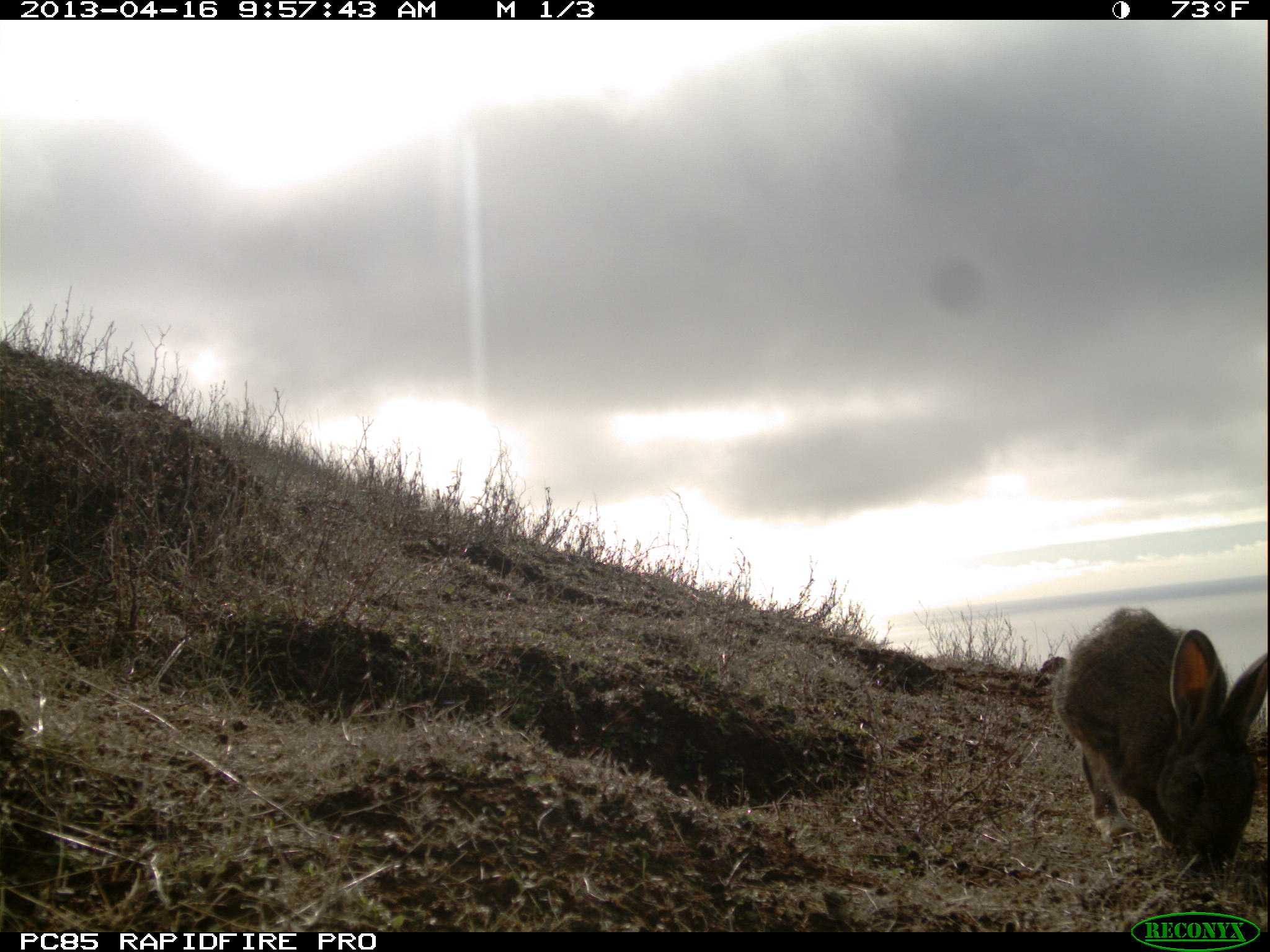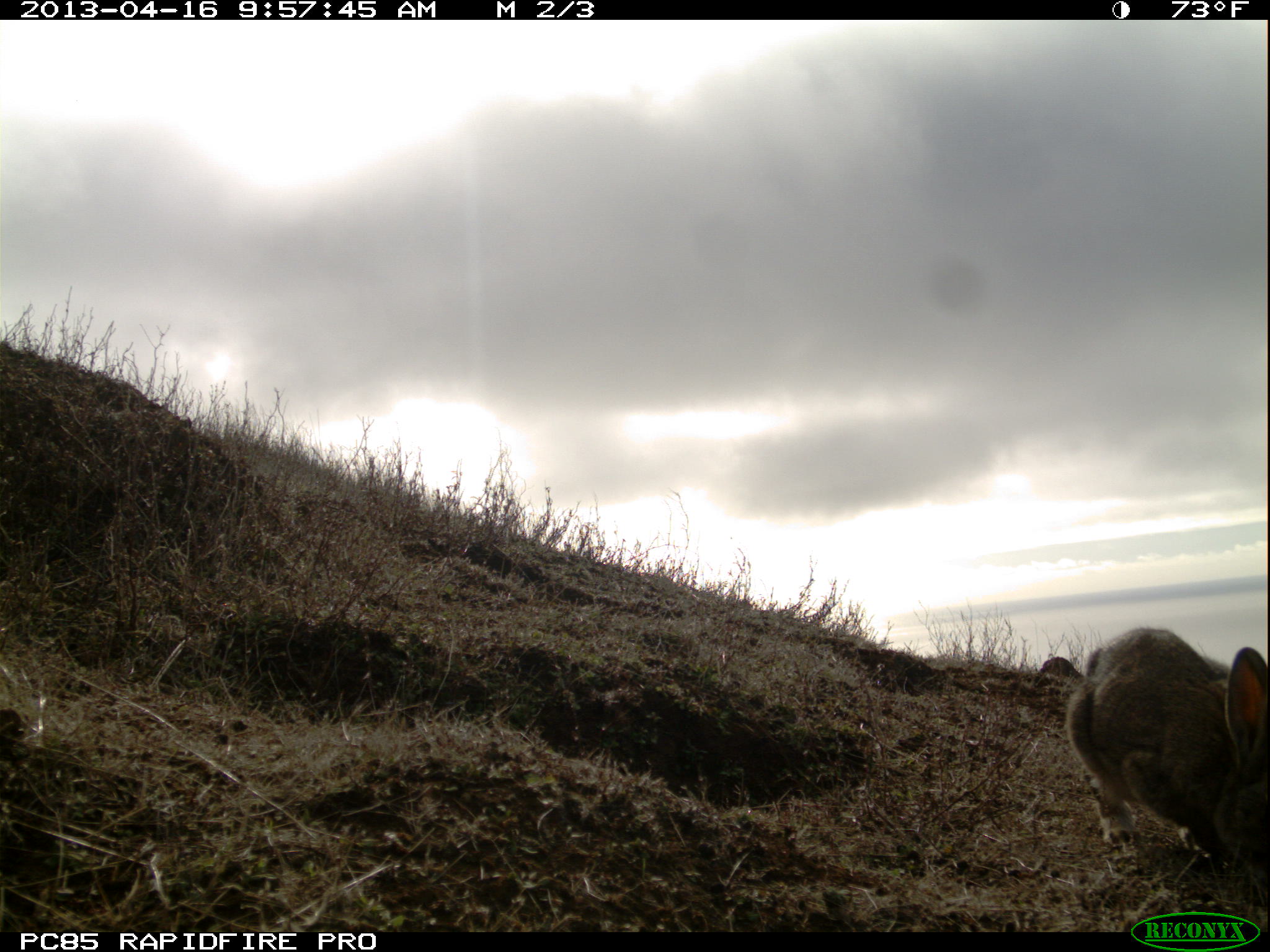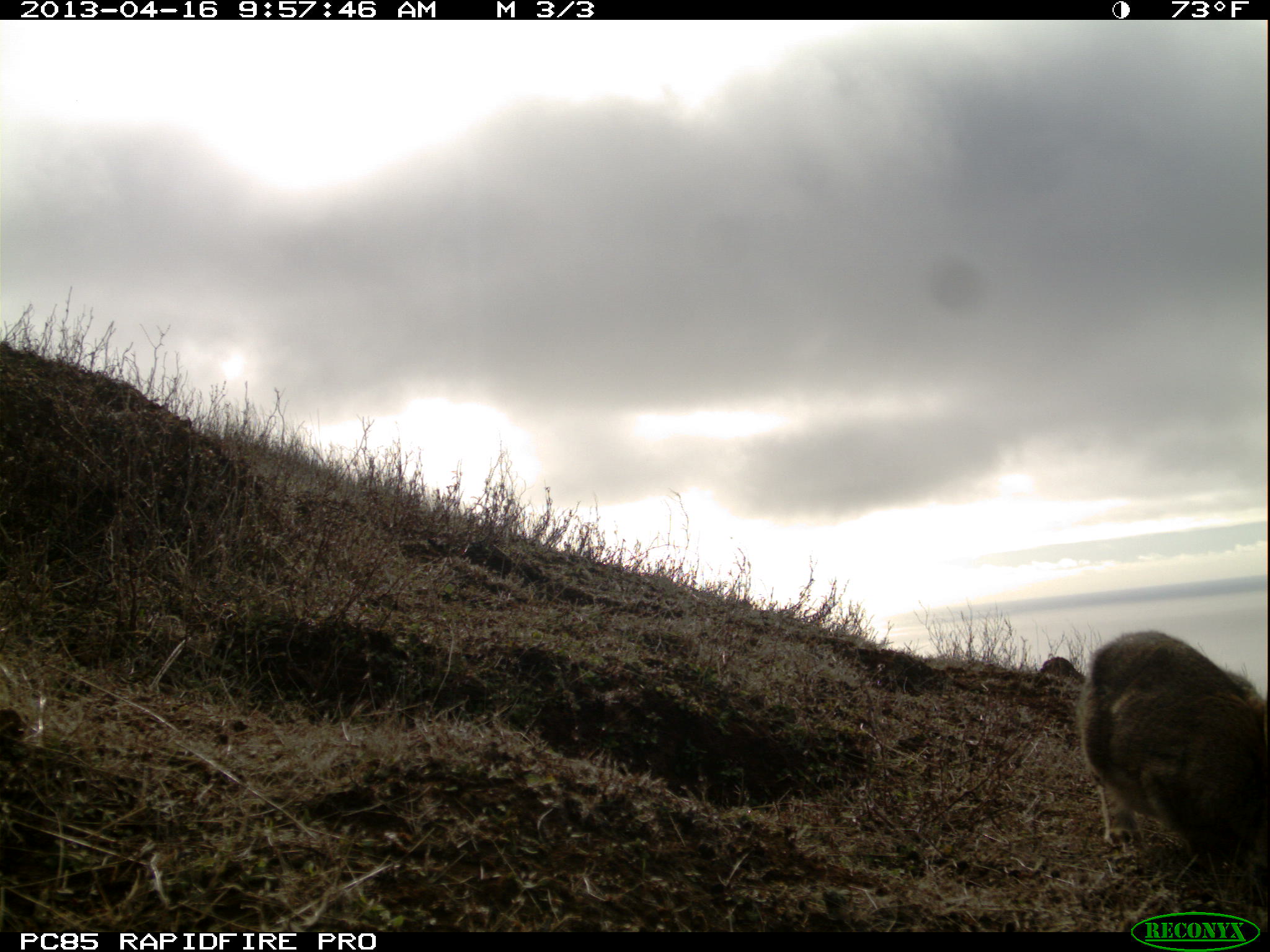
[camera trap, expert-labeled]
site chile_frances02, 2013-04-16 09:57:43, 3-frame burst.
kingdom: Animalia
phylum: Chordata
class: Mammalia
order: Lagomorpha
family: Leporidae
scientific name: Leporidae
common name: rabbits and hares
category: rabbit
Rabbit (rabbits and hares) (Leporidae).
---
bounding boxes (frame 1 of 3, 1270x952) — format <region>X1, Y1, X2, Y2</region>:
rabbit: <region>1045, 604, 1268, 876</region>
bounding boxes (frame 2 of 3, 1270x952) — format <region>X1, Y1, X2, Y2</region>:
rabbit: <region>1061, 626, 1270, 902</region>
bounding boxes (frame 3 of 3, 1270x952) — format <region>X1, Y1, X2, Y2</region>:
rabbit: <region>1071, 630, 1269, 892</region>